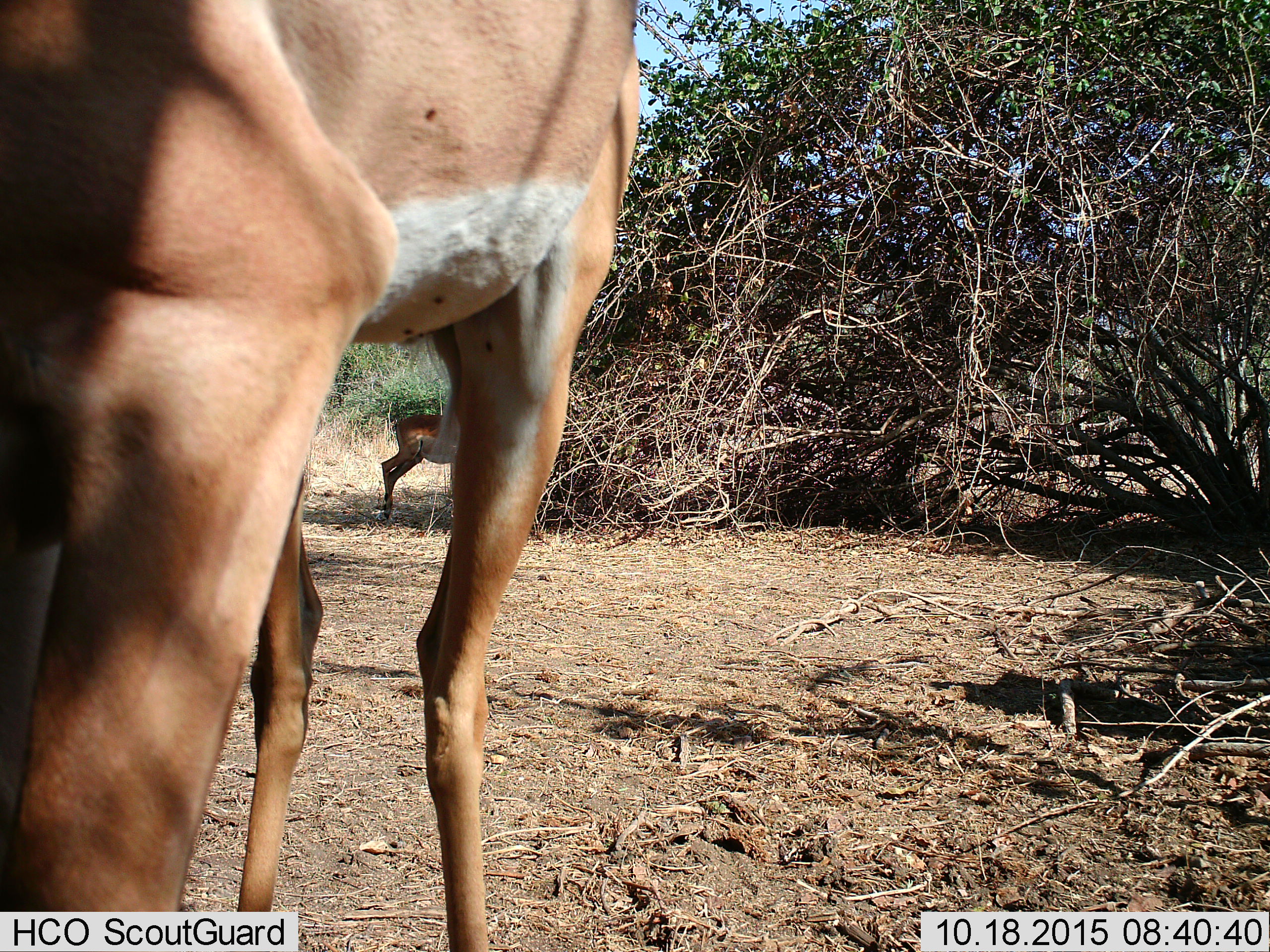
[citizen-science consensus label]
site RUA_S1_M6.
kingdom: Animalia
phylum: Chordata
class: Mammalia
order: Artiodactyla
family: Bovidae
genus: Aepyceros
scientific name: Aepyceros melampus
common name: impala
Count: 2.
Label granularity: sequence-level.